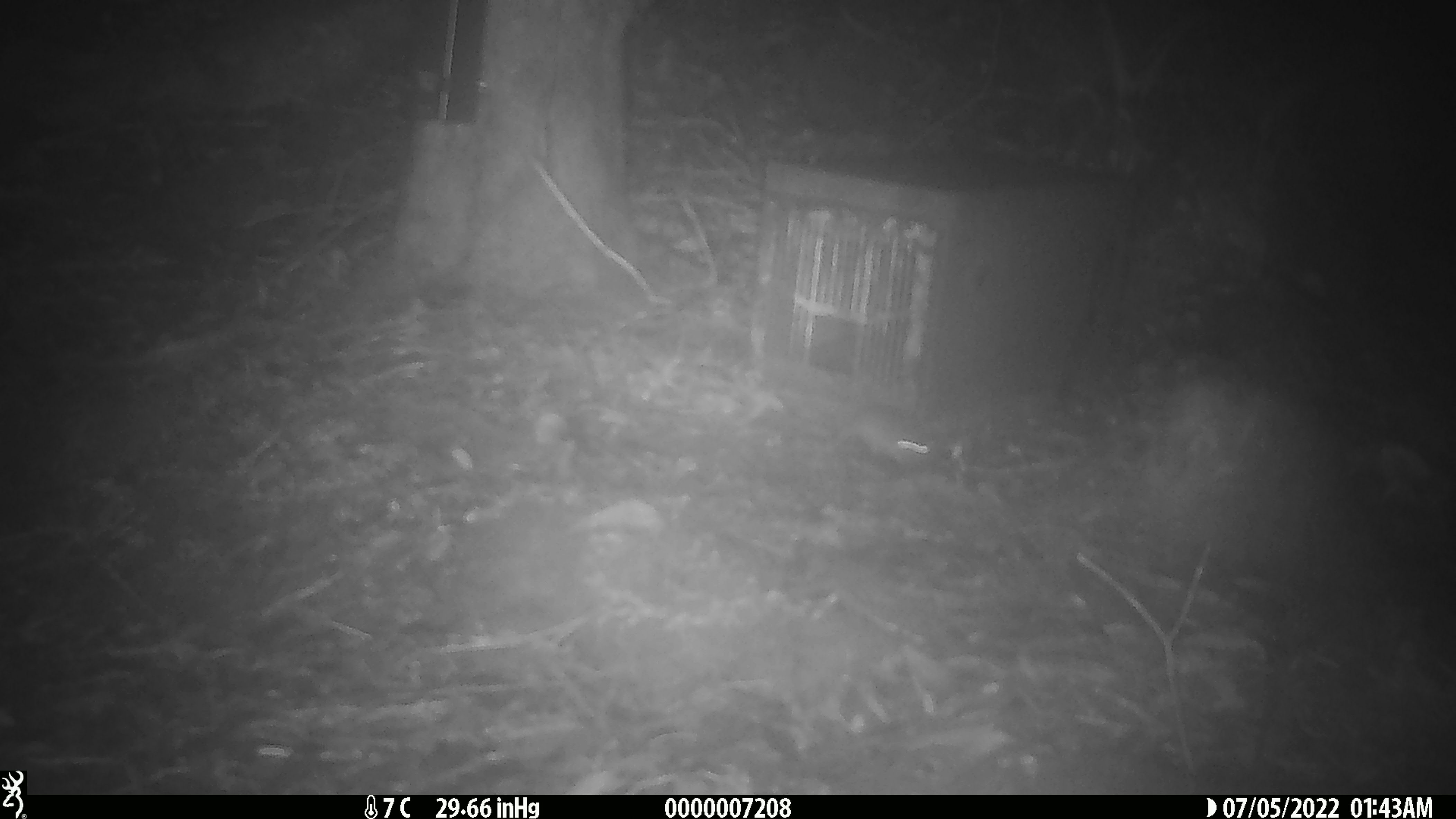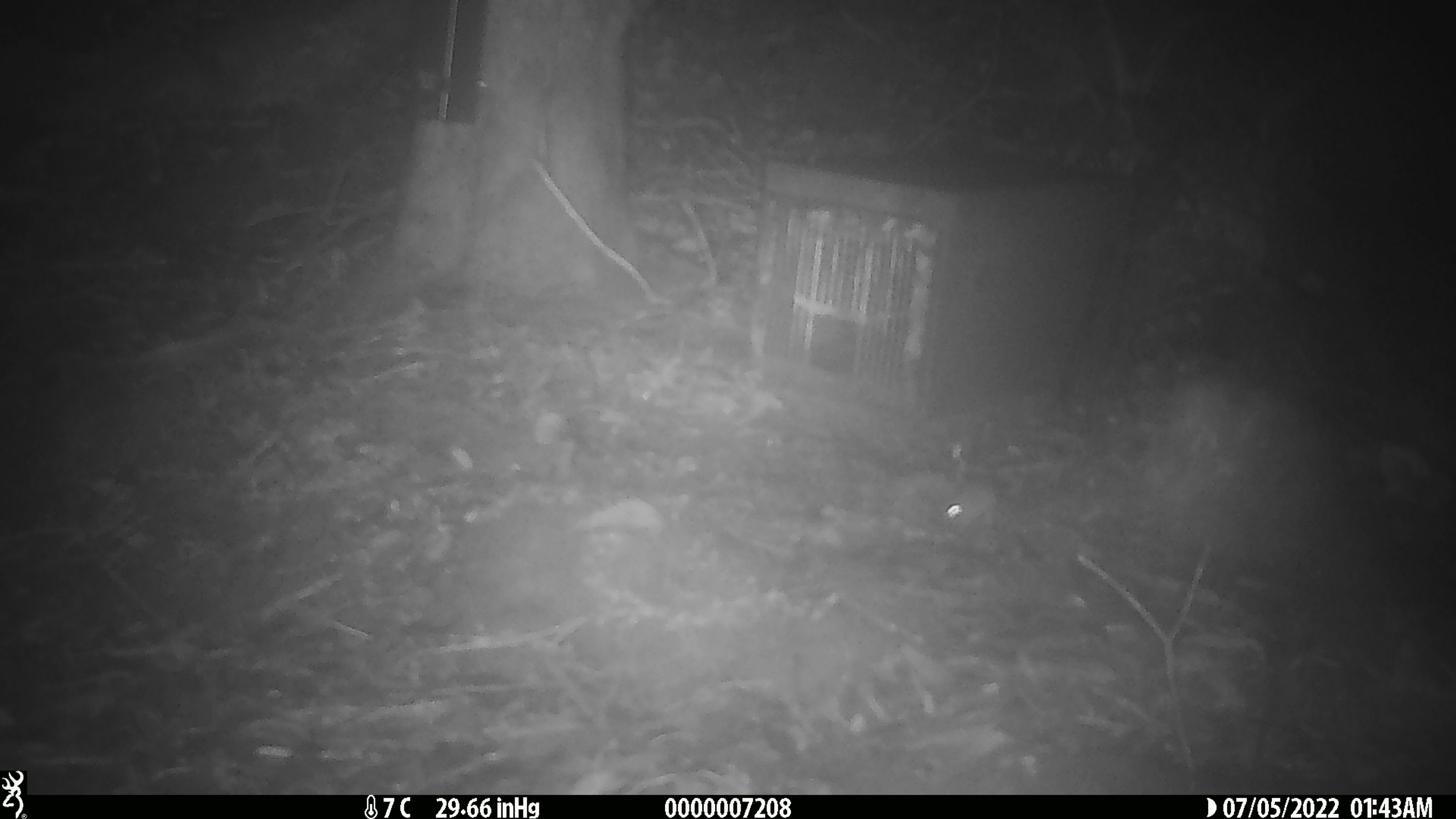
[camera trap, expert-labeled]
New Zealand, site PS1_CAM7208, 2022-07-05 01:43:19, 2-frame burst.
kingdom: Animalia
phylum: Chordata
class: Mammalia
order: Rodentia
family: Muridae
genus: Mus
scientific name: Mus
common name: mouse